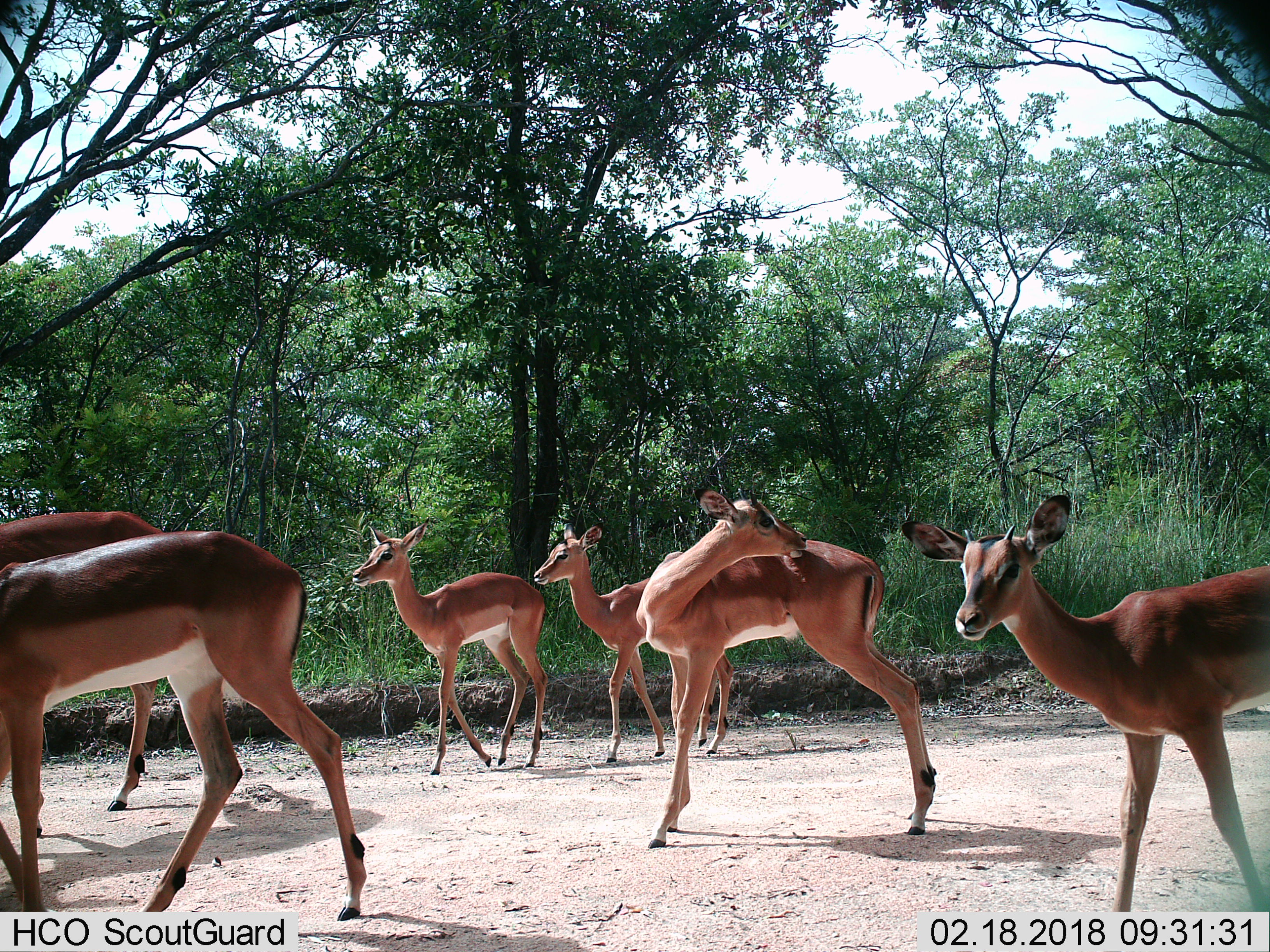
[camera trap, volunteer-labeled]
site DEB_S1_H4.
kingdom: Animalia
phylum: Chordata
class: Mammalia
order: Artiodactyla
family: Bovidae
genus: Aepyceros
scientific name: Aepyceros melampus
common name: impala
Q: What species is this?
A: Impala (Aepyceros melampus).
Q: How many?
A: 6.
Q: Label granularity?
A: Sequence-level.